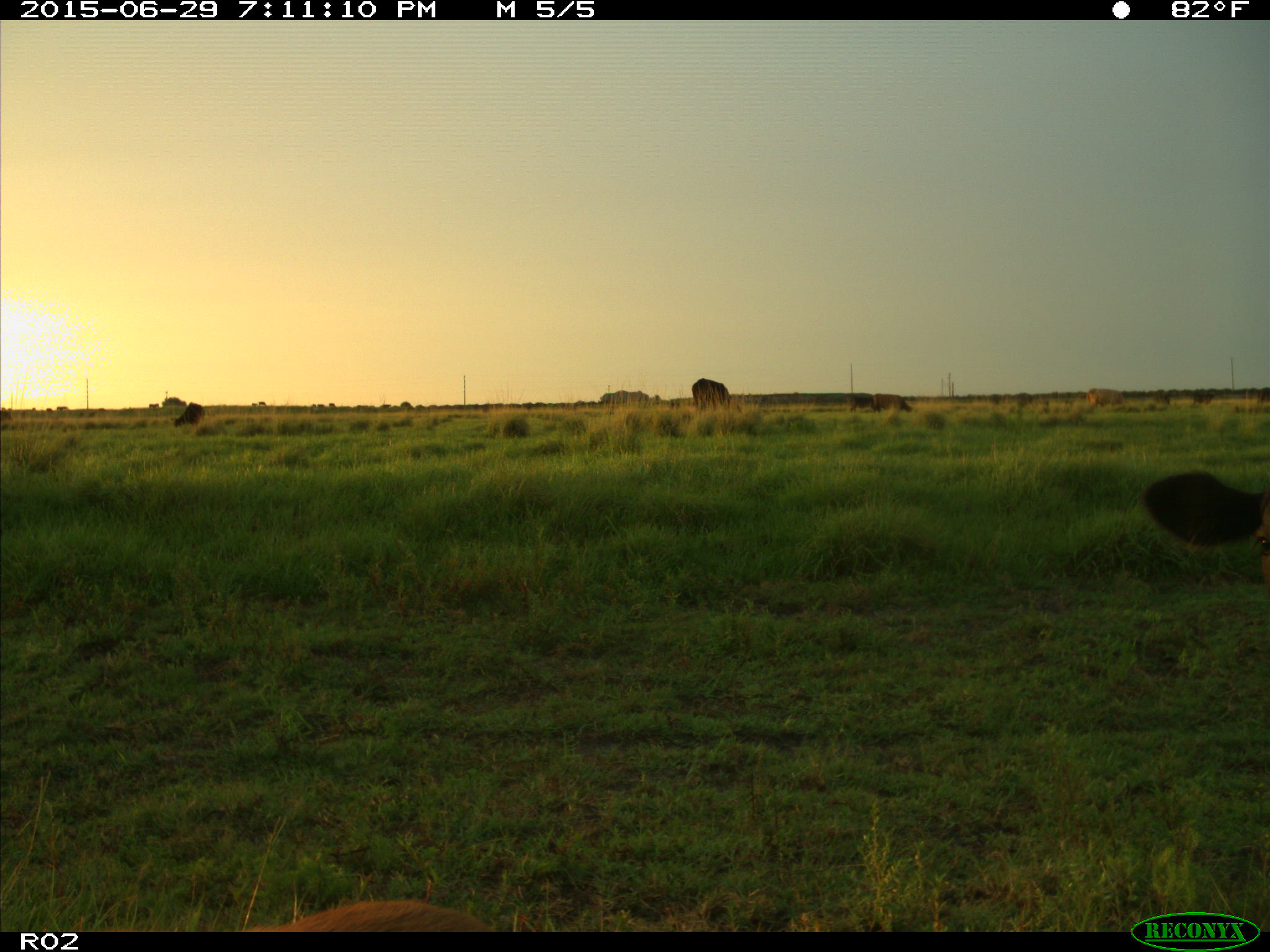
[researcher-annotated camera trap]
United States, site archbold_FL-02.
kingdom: Animalia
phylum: Chordata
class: Mammalia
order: Artiodactyla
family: Bovidae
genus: Bos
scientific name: Bos taurus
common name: domestic cow